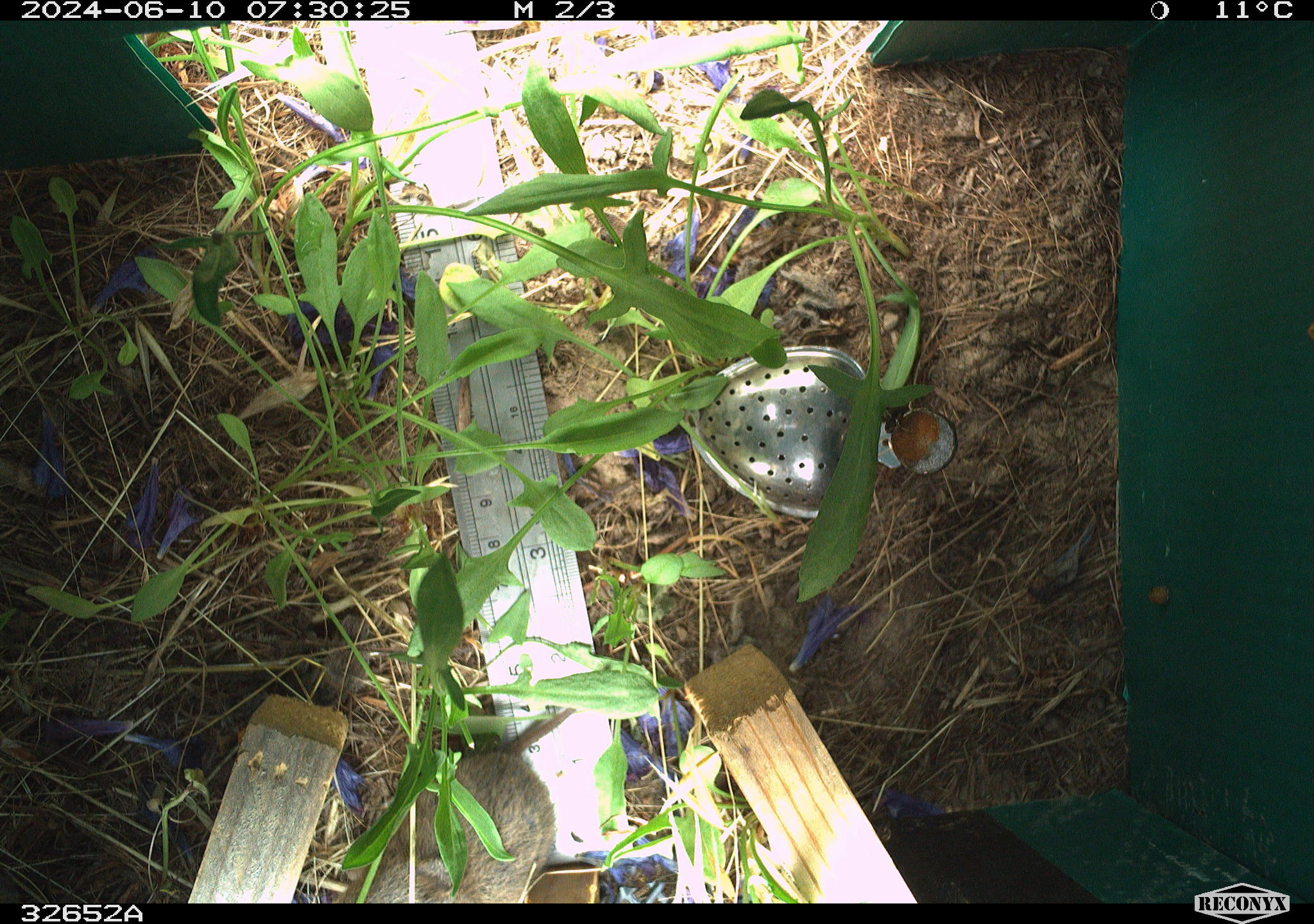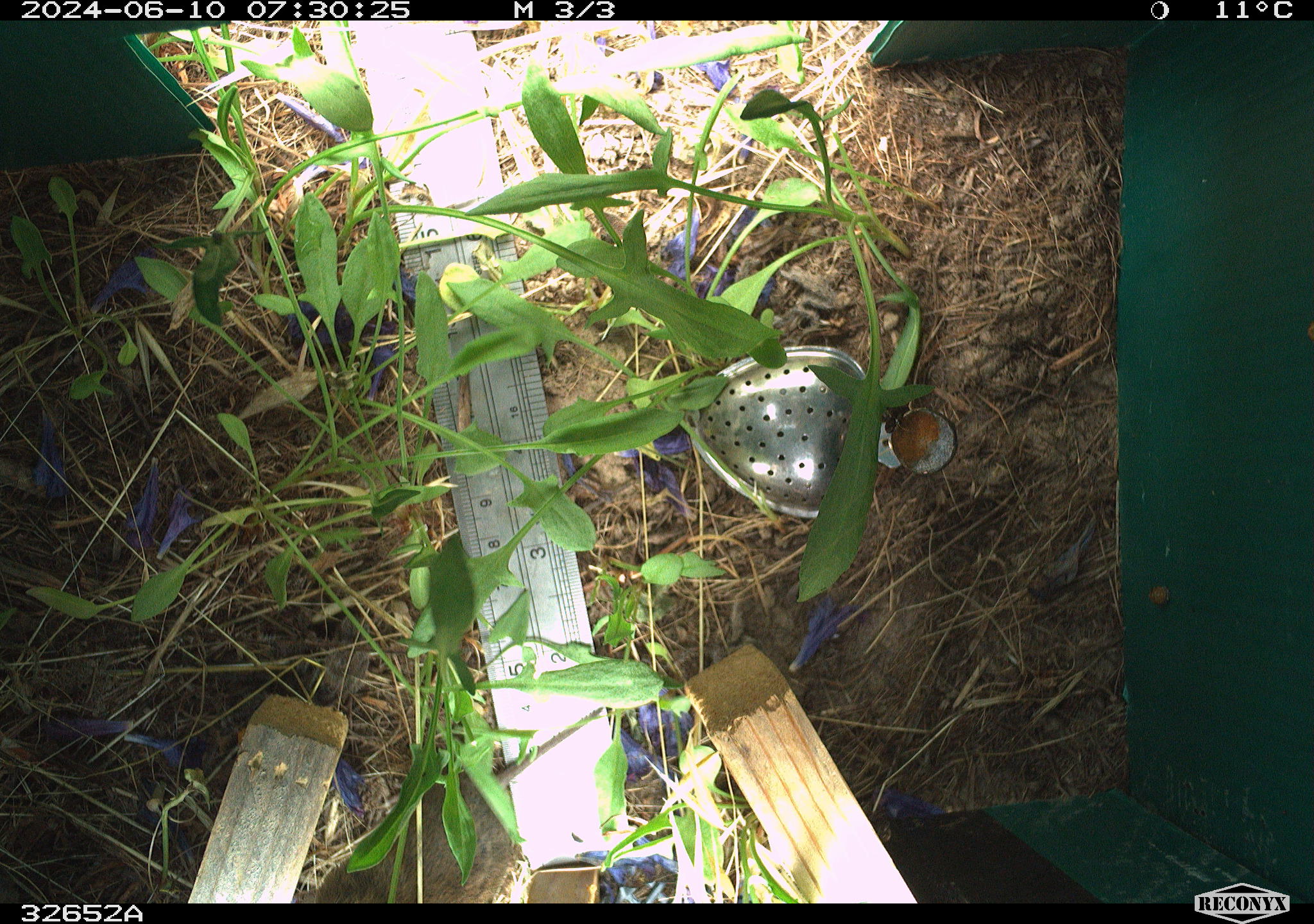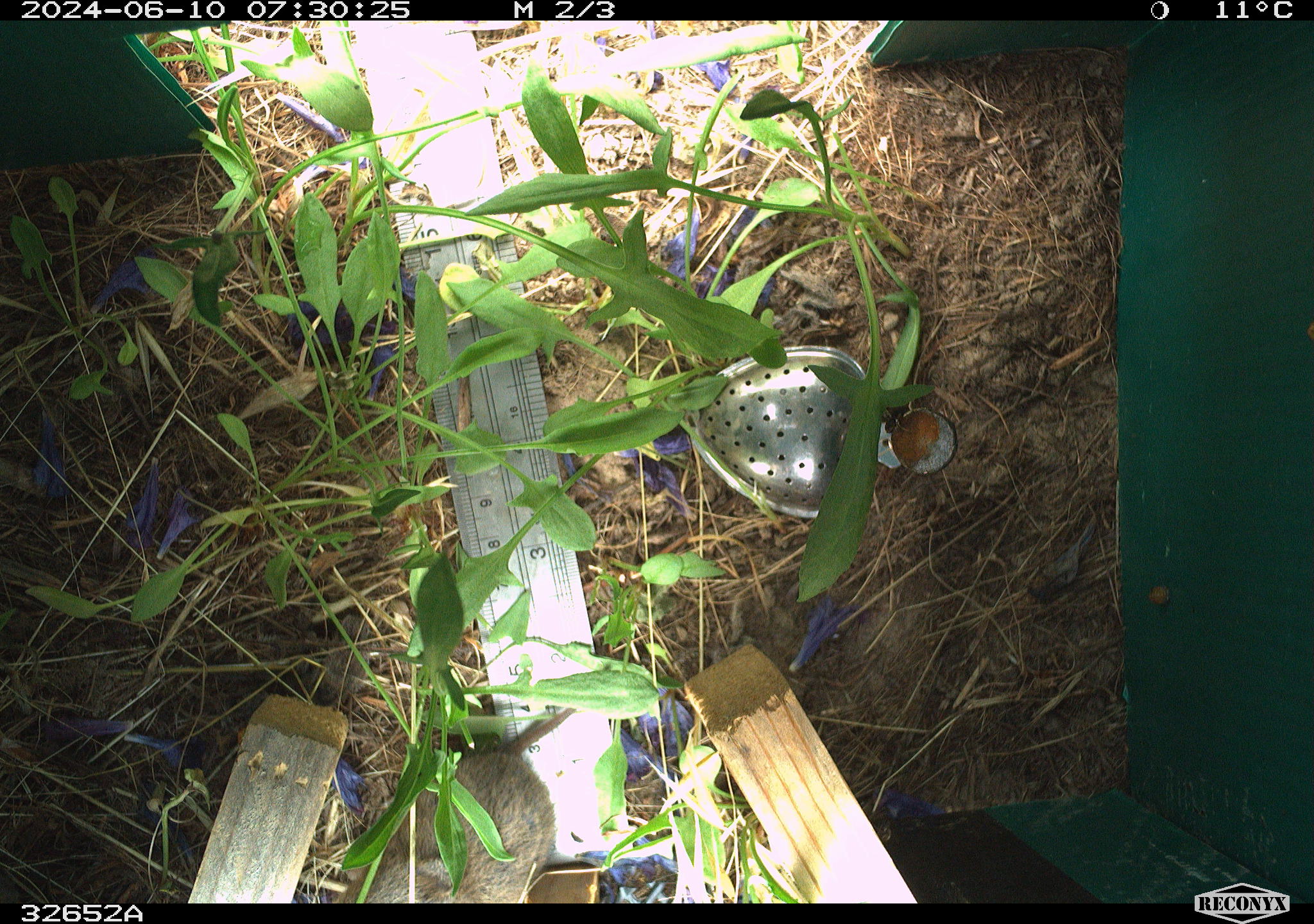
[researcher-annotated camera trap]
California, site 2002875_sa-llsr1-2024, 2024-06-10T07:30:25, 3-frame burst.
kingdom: Animalia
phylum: Chordata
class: Mammalia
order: Rodentia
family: Cricetidae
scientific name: Arvicolinae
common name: voles, lemmings, and muskrats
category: arvicolinae subfamily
Arvicolinae subfamily (voles, lemmings, and muskrats) (Arvicolinae).